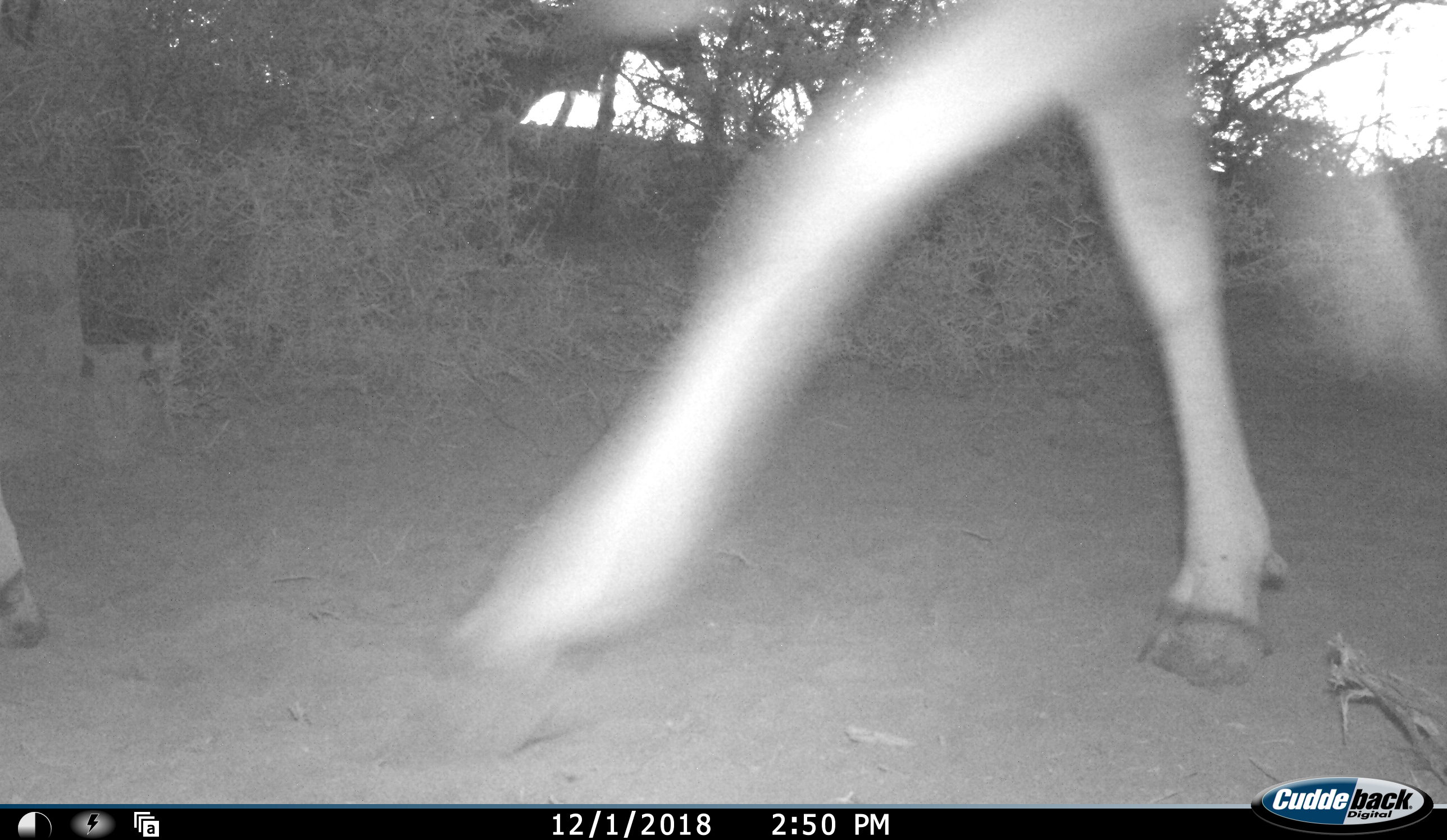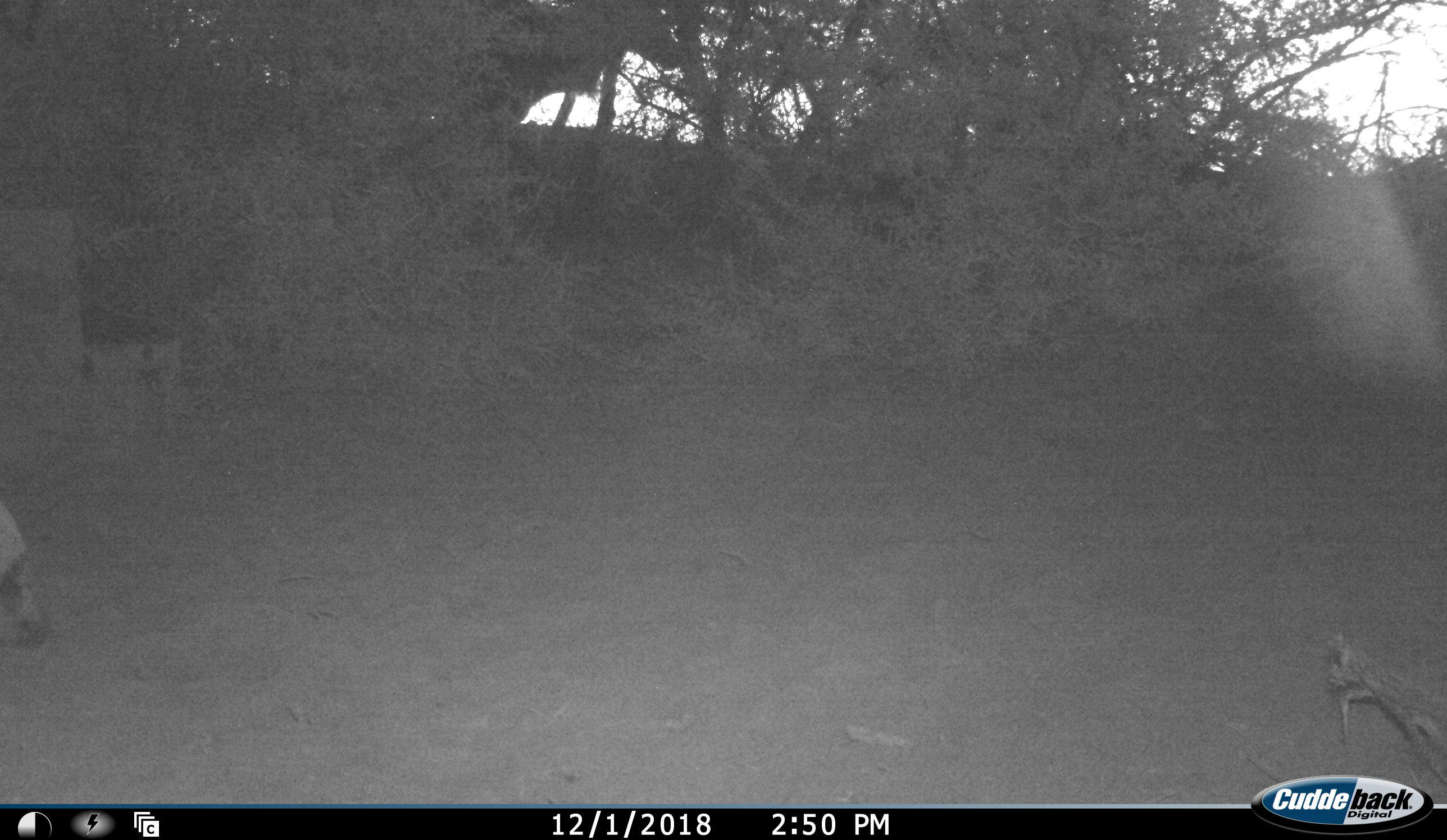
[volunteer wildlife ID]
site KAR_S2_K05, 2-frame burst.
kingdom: Animalia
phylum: Chordata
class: Mammalia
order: Artiodactyla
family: Bovidae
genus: Tragelaphus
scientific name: Tragelaphus oryx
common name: eland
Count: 2.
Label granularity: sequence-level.